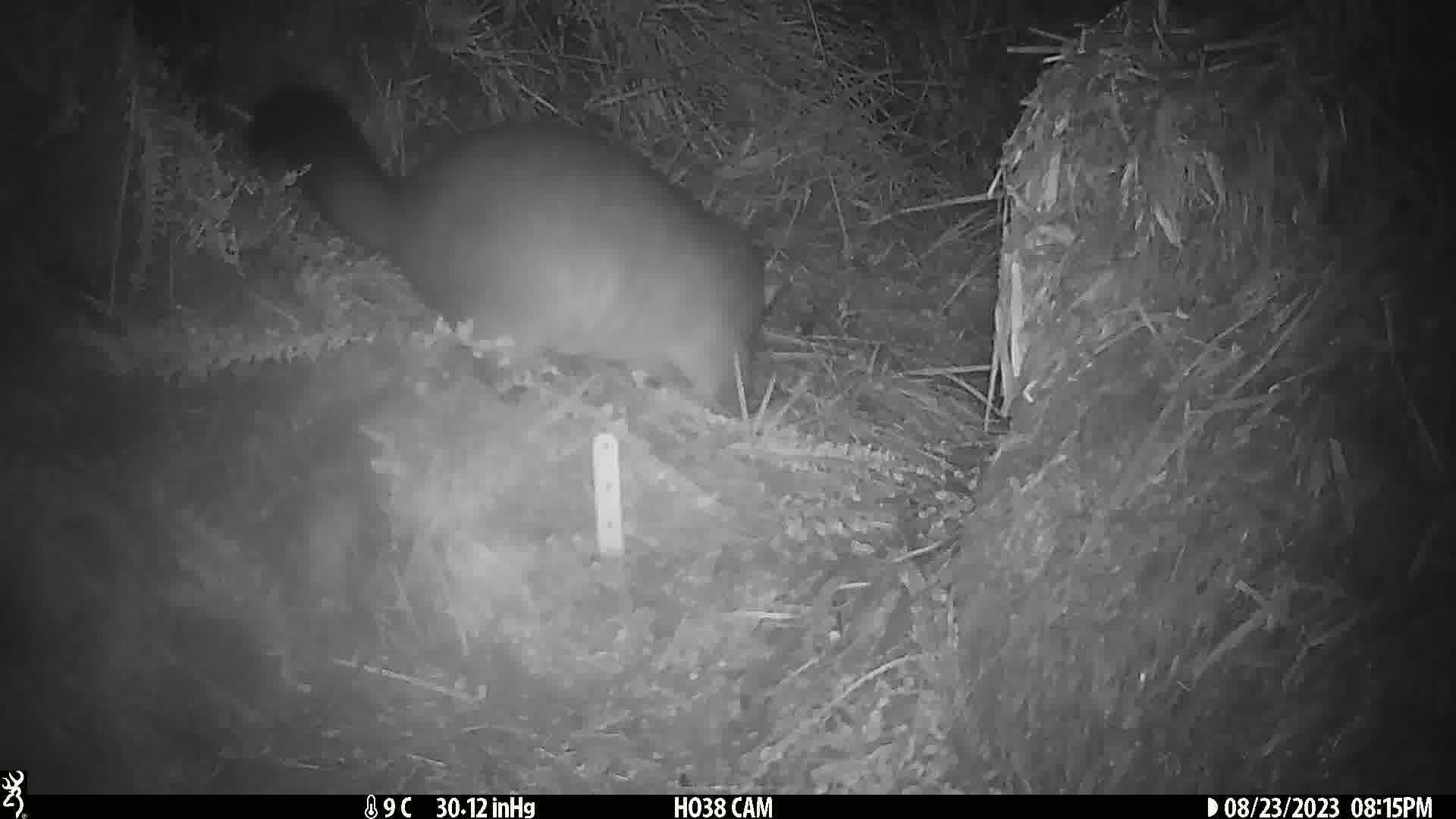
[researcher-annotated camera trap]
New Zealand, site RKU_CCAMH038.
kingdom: Animalia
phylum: Chordata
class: Mammalia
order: Diprotodontia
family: Phalangeridae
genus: Trichosurus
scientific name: Trichosurus vulpecula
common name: common brushtail possum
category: possum